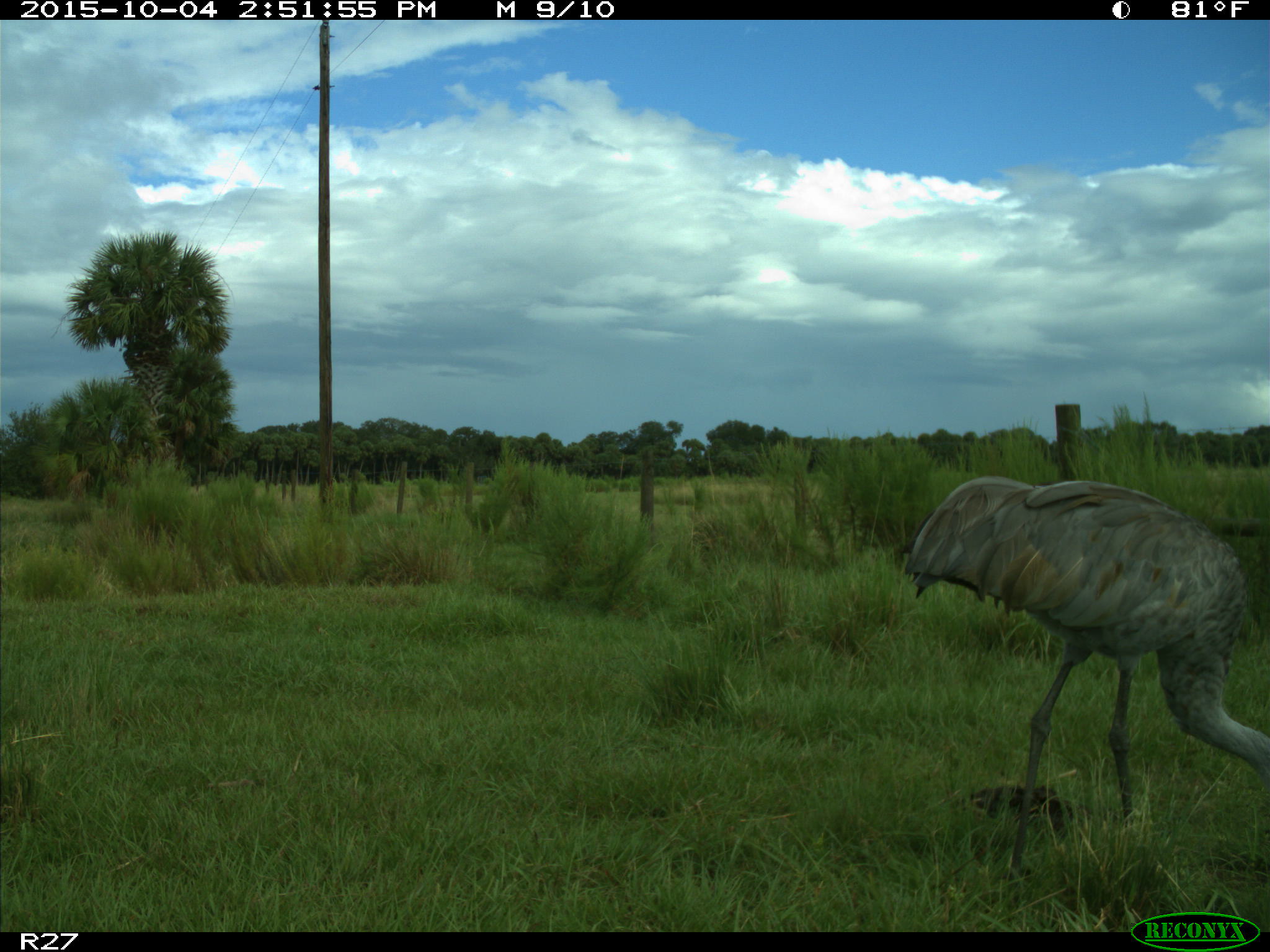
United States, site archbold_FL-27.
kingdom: Animalia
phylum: Chordata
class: Aves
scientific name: Aves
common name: birds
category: unidentified bird